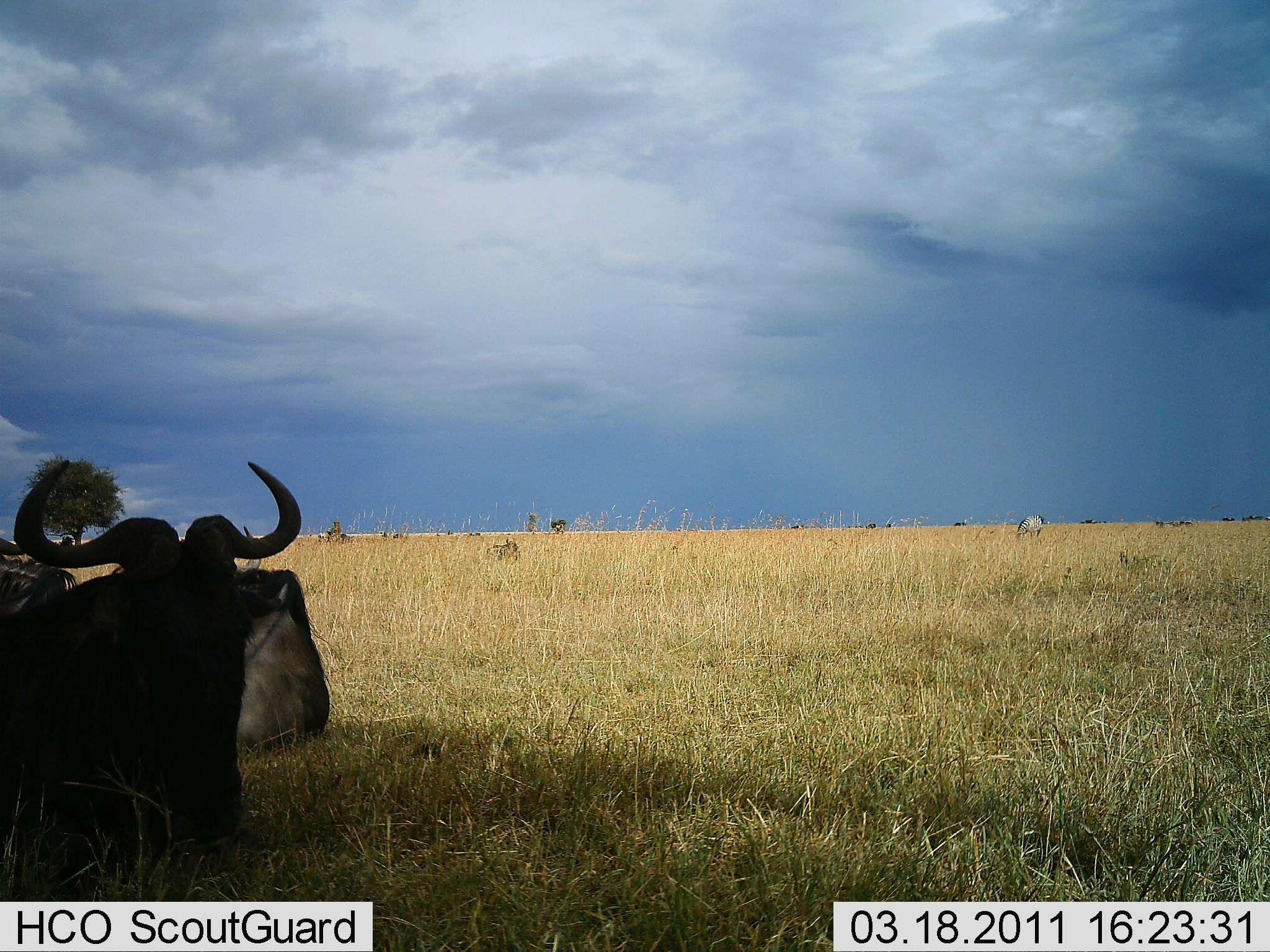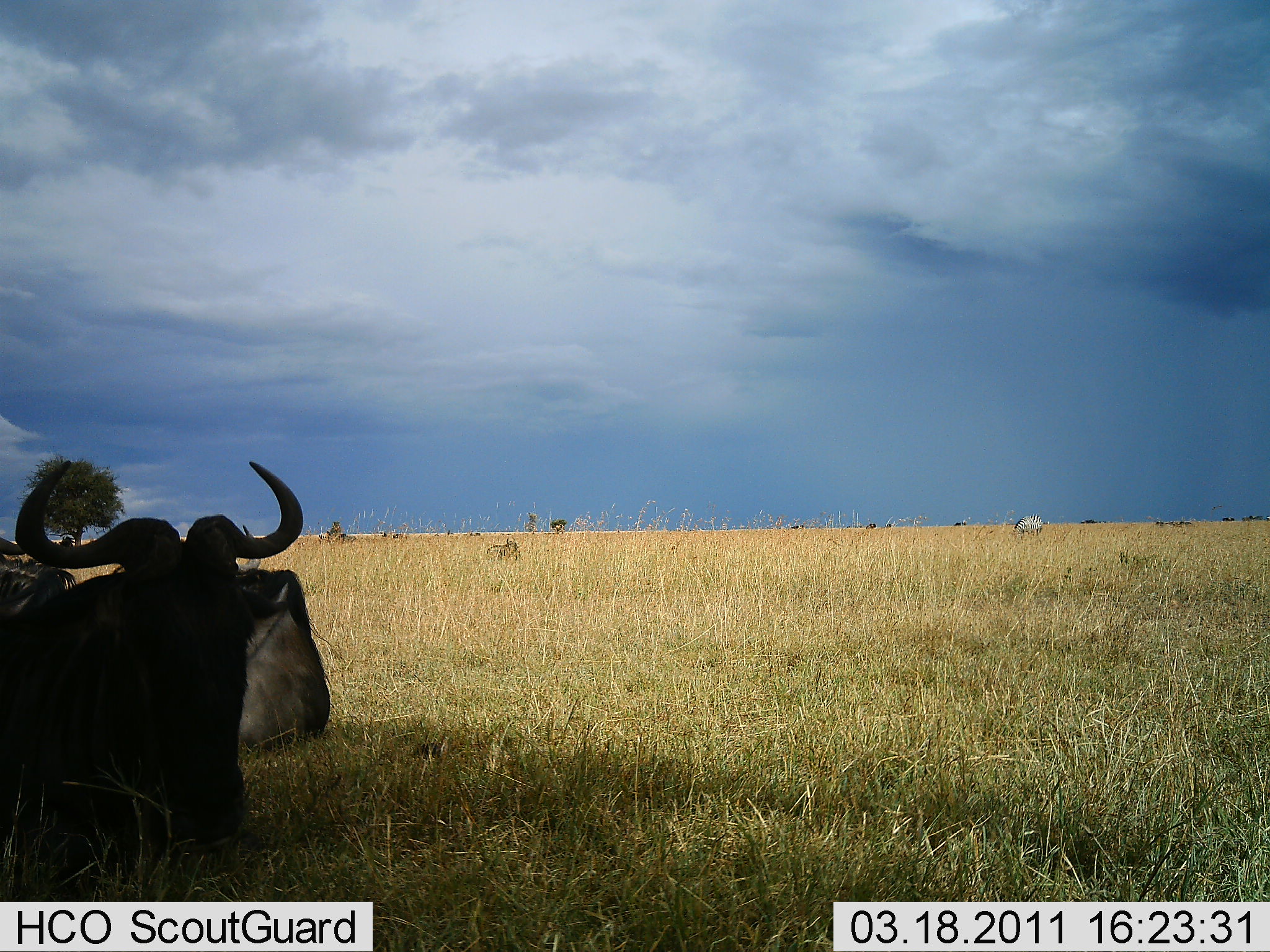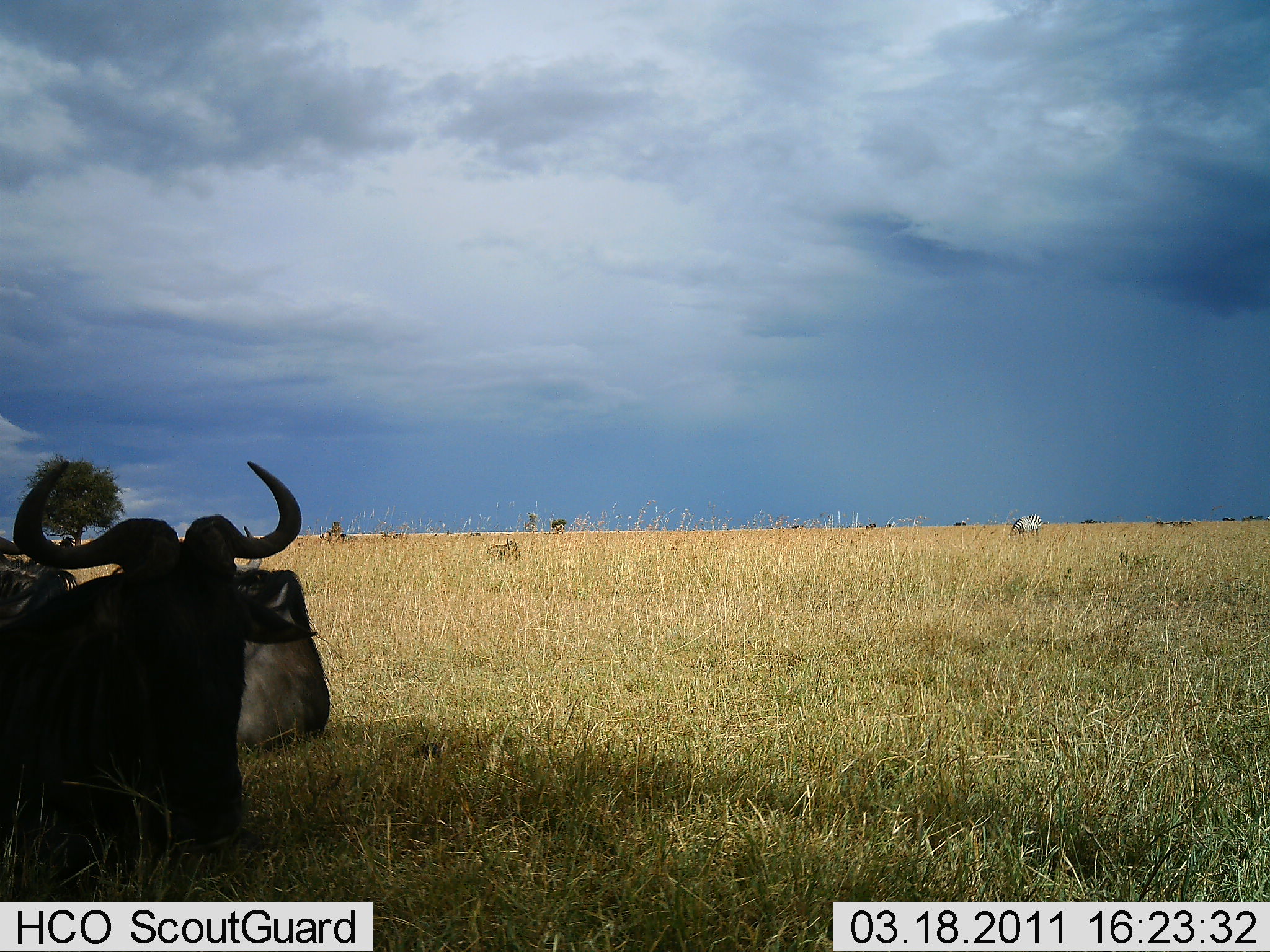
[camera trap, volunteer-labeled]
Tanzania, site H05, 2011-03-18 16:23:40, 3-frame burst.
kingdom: Animalia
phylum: Chordata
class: Mammalia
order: Artiodactyla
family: Bovidae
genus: Connochaetes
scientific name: Connochaetes taurinus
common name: blue wildebeest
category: wildebeest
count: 3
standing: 11%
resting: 95%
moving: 5%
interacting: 0%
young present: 0%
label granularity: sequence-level